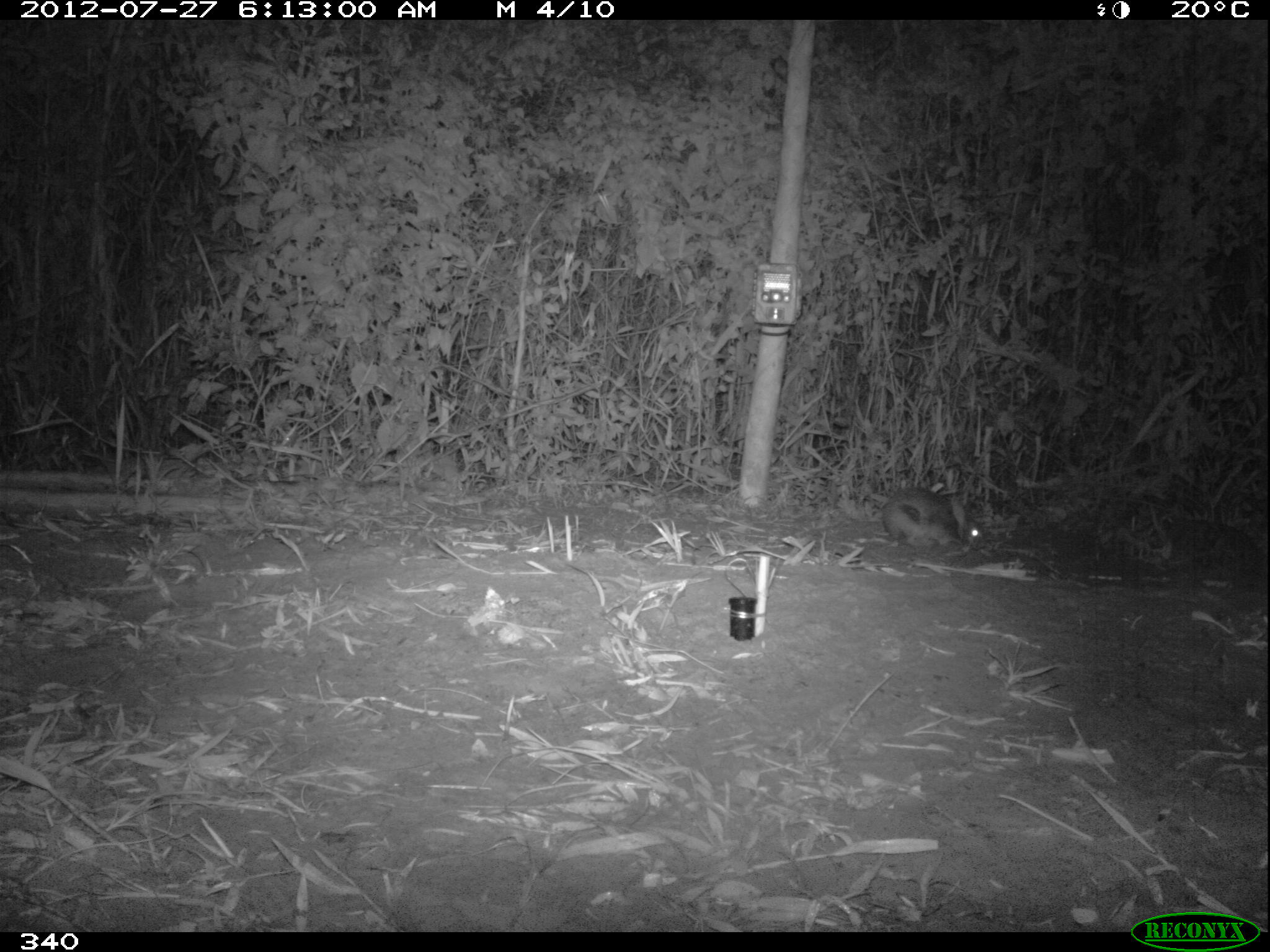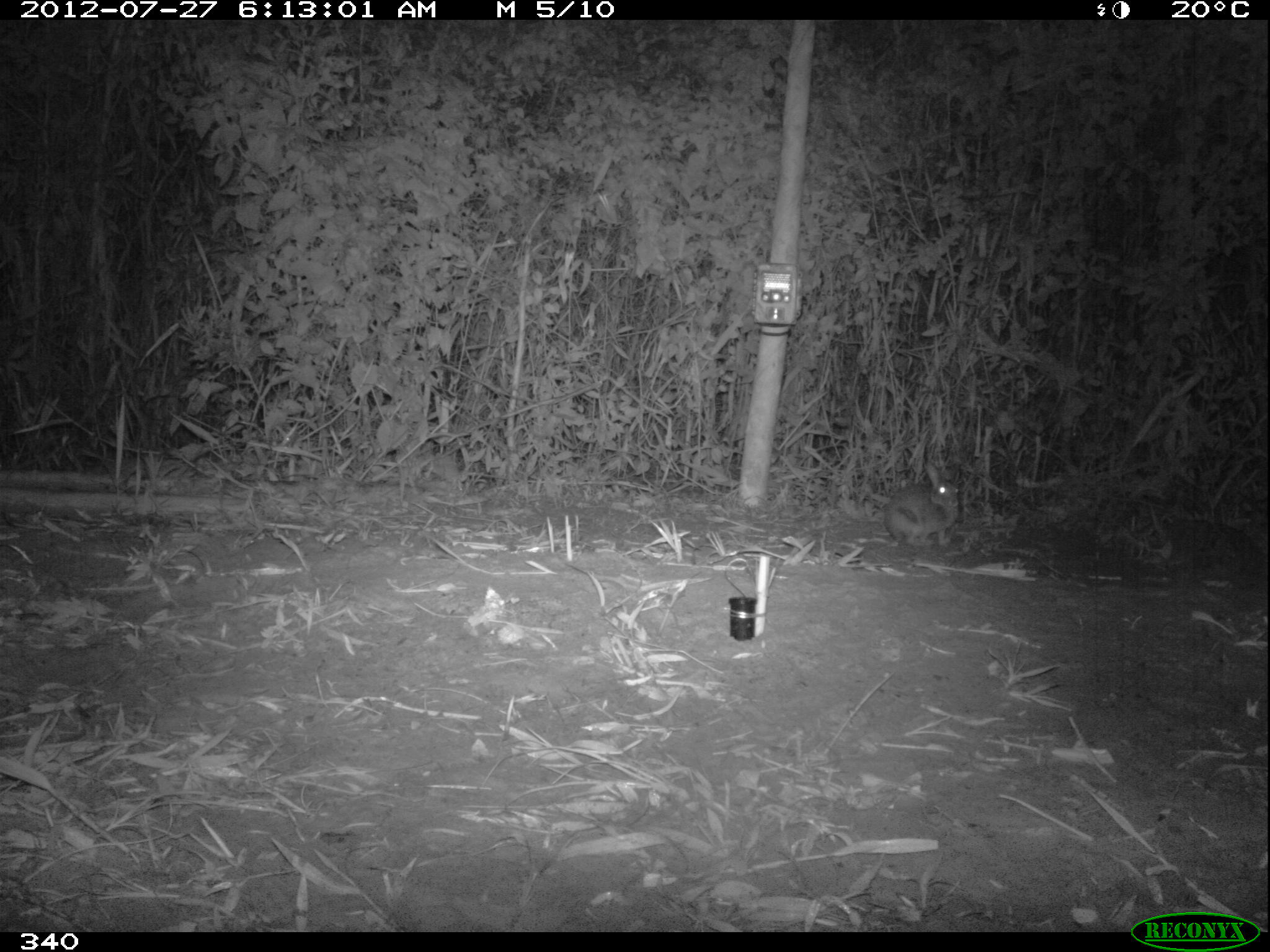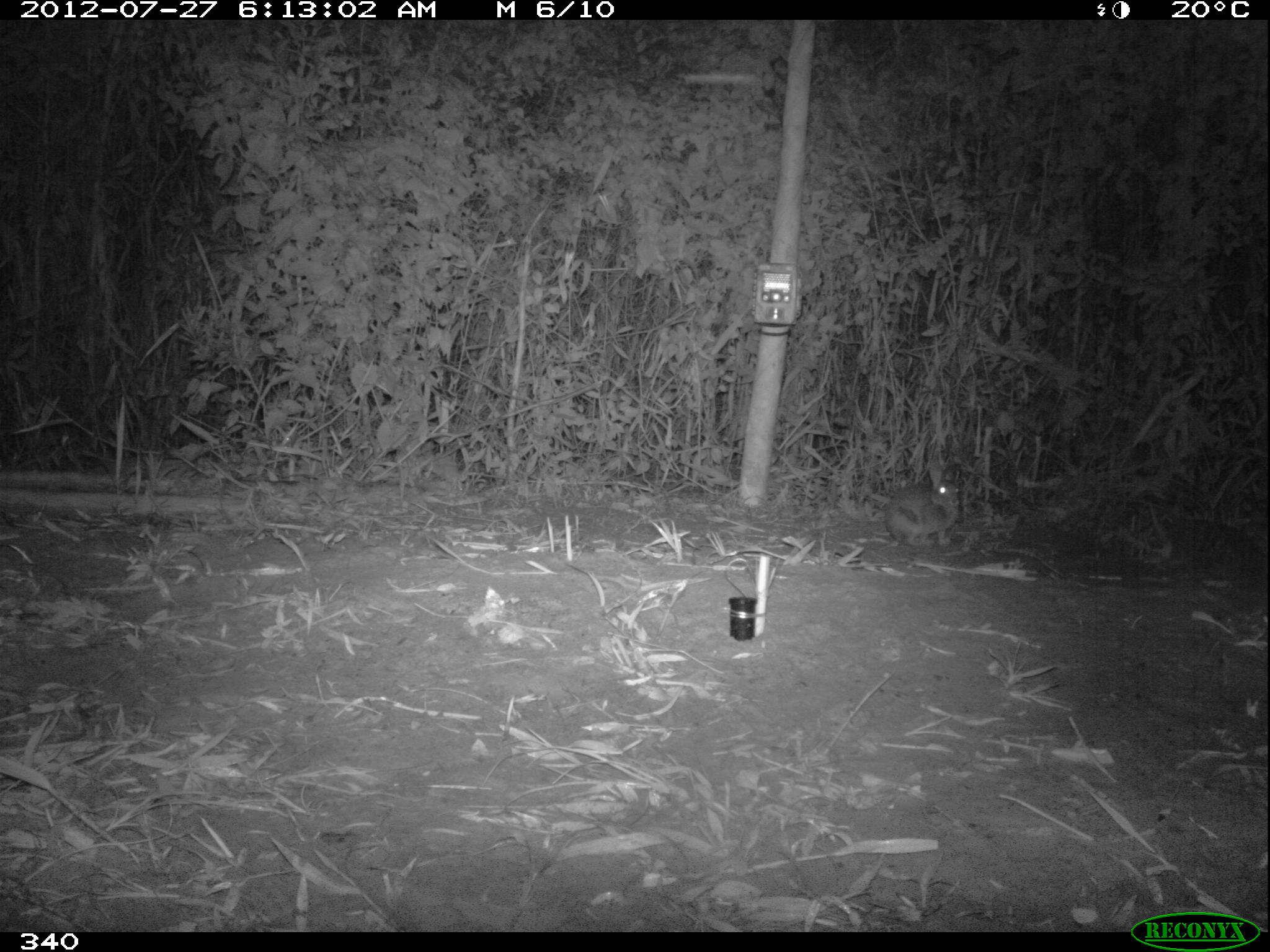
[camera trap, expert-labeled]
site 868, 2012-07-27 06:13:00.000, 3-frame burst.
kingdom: Animalia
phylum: Chordata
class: Mammalia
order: Lagomorpha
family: Leporidae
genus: Sylvilagus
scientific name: Sylvilagus brasiliensis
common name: tapeti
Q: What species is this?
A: Sylvilagus brasiliensis (tapeti).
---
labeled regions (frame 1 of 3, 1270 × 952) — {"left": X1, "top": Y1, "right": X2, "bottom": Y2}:
sylvilagus brasiliensis: {"left": 880, "top": 486, "right": 985, "bottom": 552}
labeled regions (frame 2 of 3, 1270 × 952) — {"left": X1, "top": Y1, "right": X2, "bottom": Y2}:
sylvilagus brasiliensis: {"left": 882, "top": 460, "right": 960, "bottom": 546}